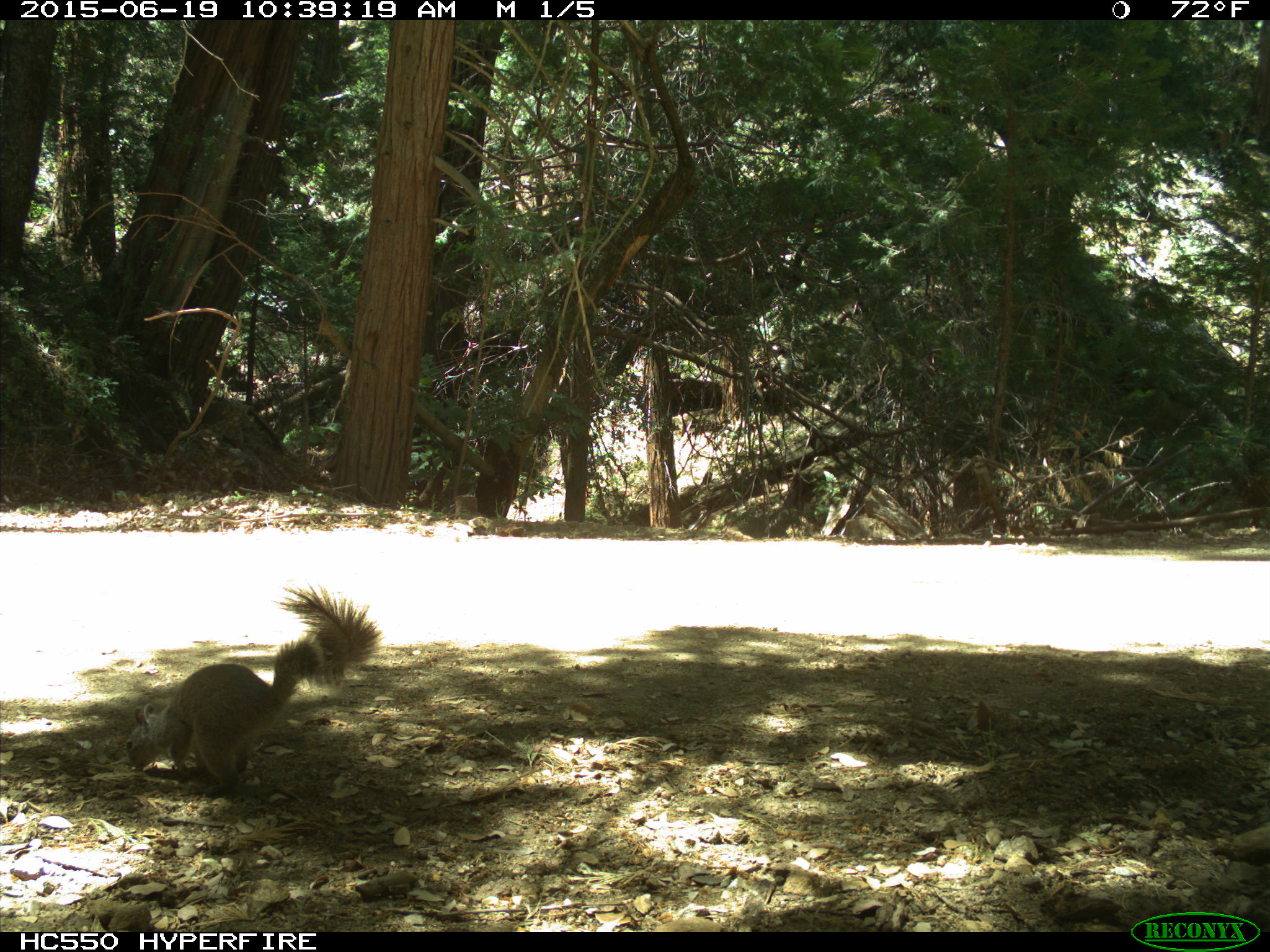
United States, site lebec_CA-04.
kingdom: Animalia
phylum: Chordata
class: Mammalia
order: Rodentia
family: Sciuridae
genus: Sciurus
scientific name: Sciurus carolinensis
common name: eastern gray squirrel